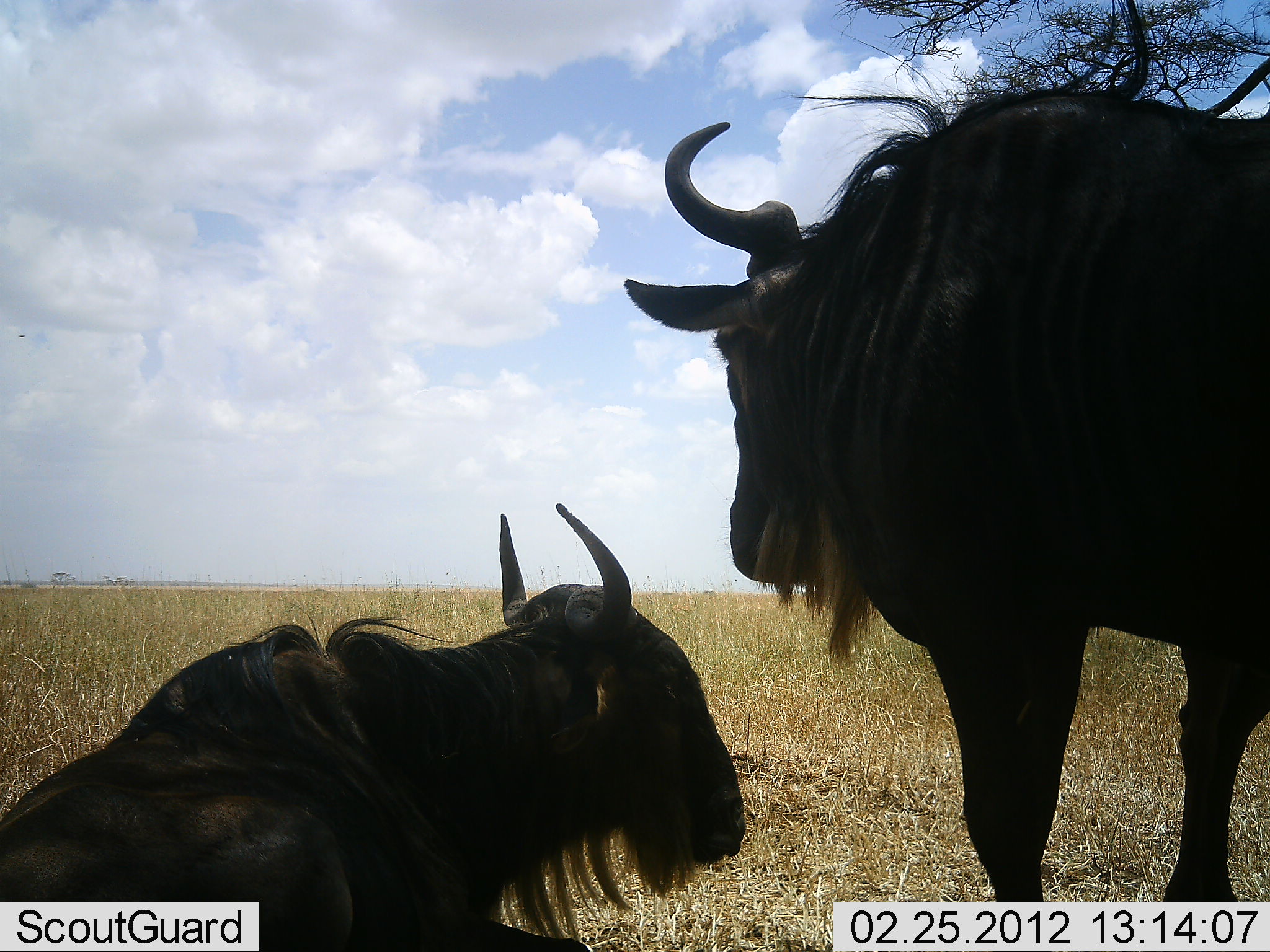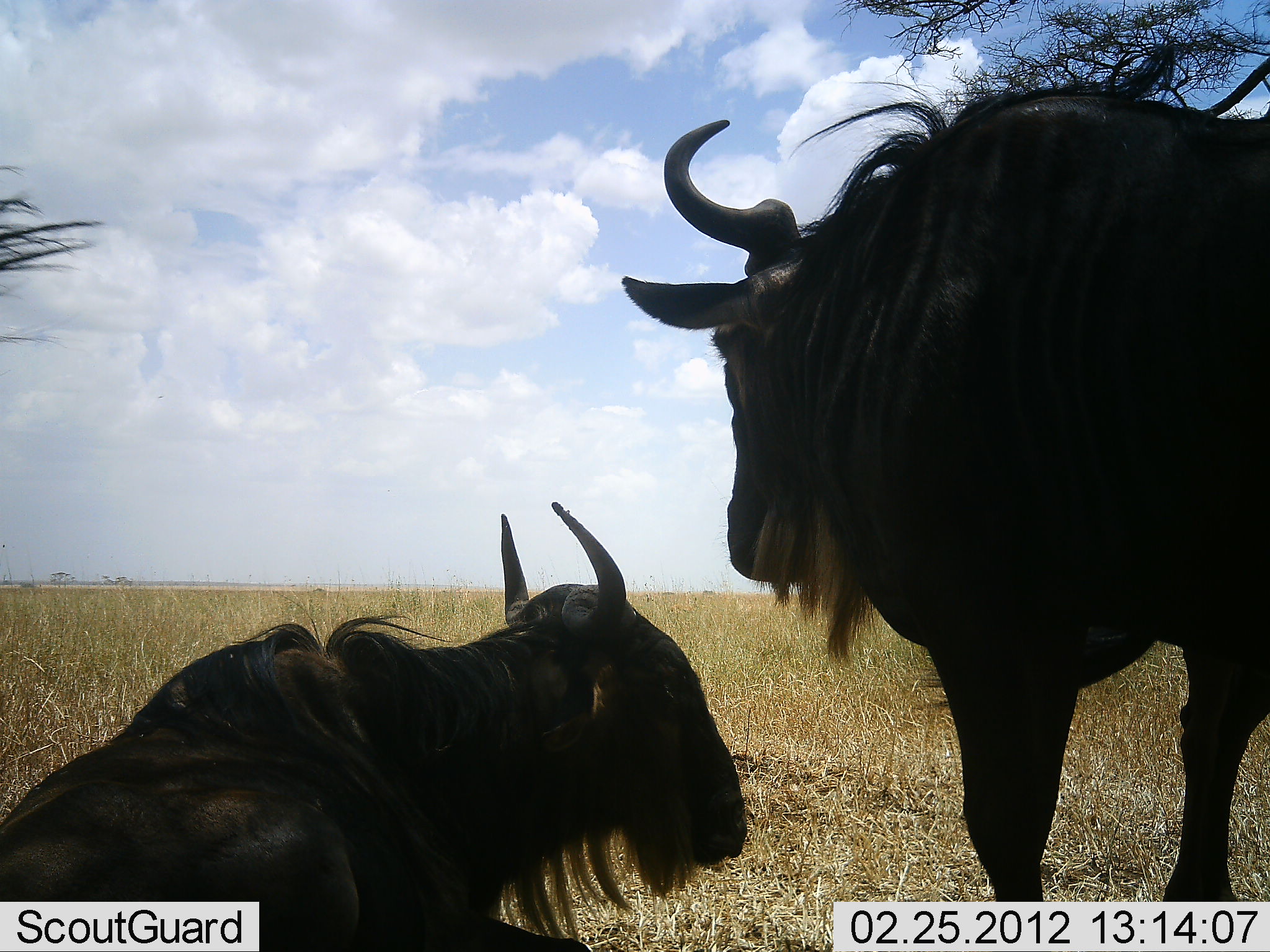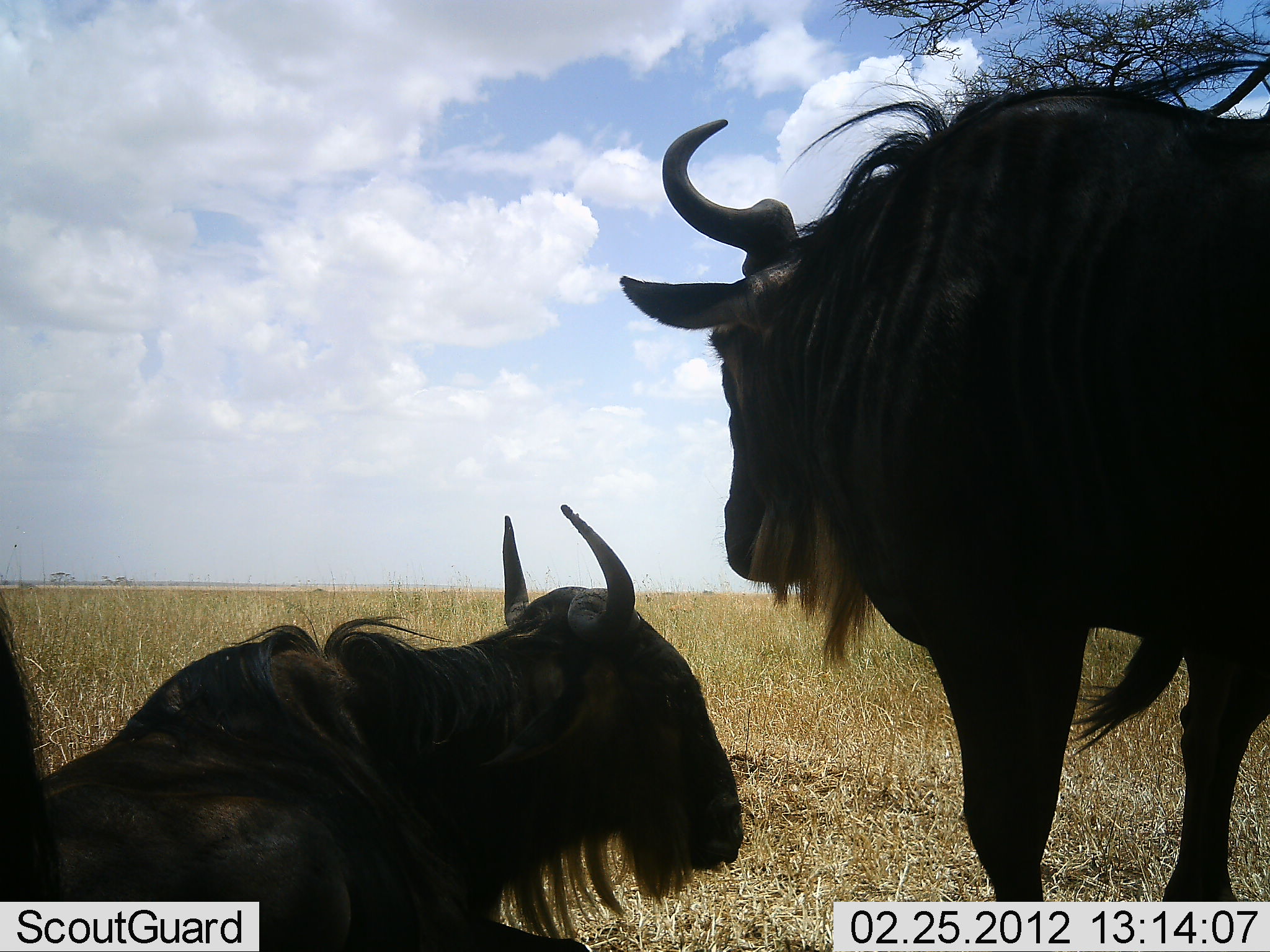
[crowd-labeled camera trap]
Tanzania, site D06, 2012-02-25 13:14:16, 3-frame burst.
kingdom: Animalia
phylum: Chordata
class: Mammalia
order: Artiodactyla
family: Bovidae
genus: Connochaetes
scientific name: Connochaetes taurinus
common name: blue wildebeest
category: wildebeest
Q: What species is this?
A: Wildebeest (blue wildebeest) (Connochaetes taurinus).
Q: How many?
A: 3.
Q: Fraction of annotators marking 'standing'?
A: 90%.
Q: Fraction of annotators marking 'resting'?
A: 95%.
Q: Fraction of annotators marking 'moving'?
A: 0%.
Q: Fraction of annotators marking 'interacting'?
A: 0%.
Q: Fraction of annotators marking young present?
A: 0%.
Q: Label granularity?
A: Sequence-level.